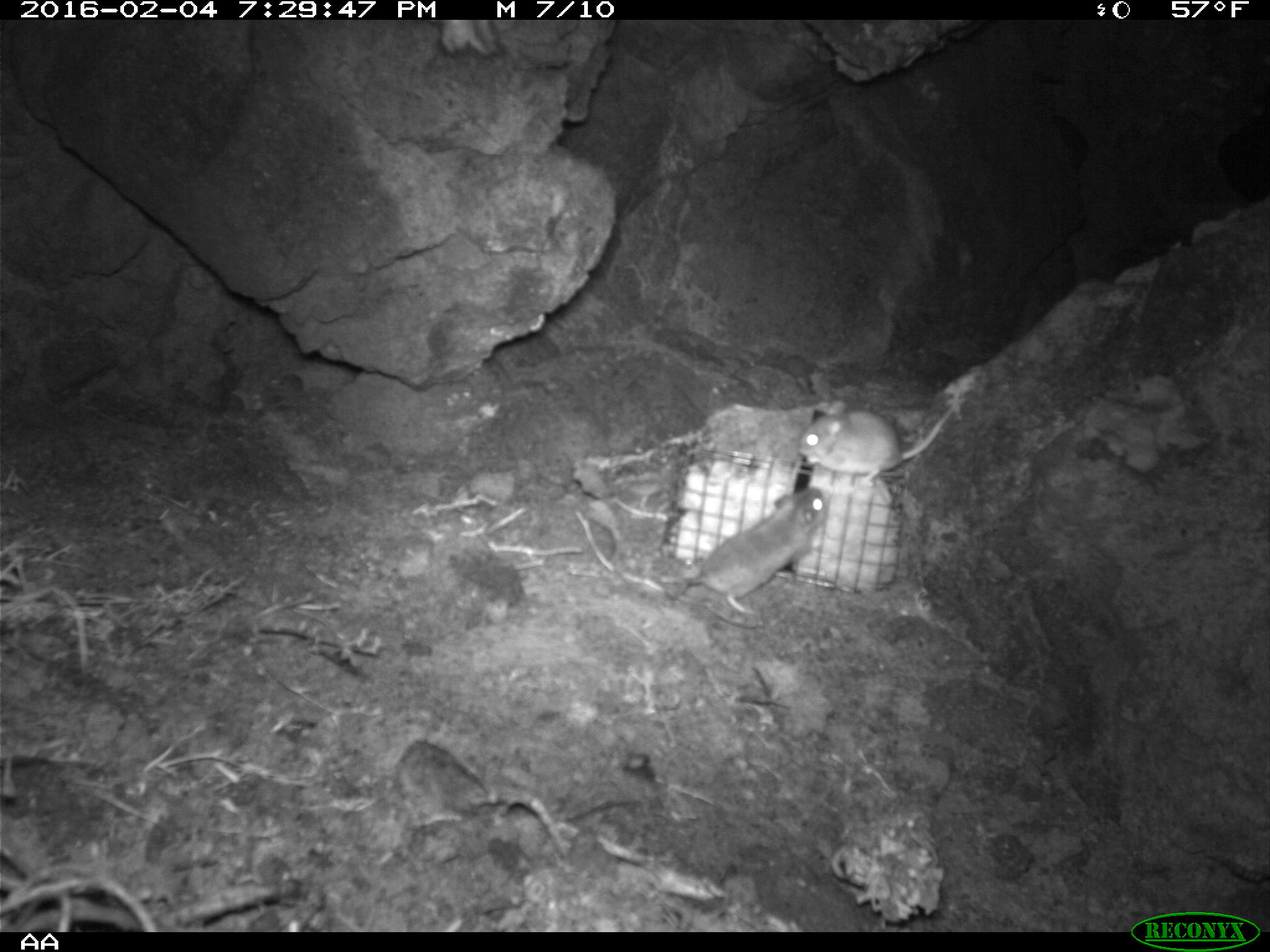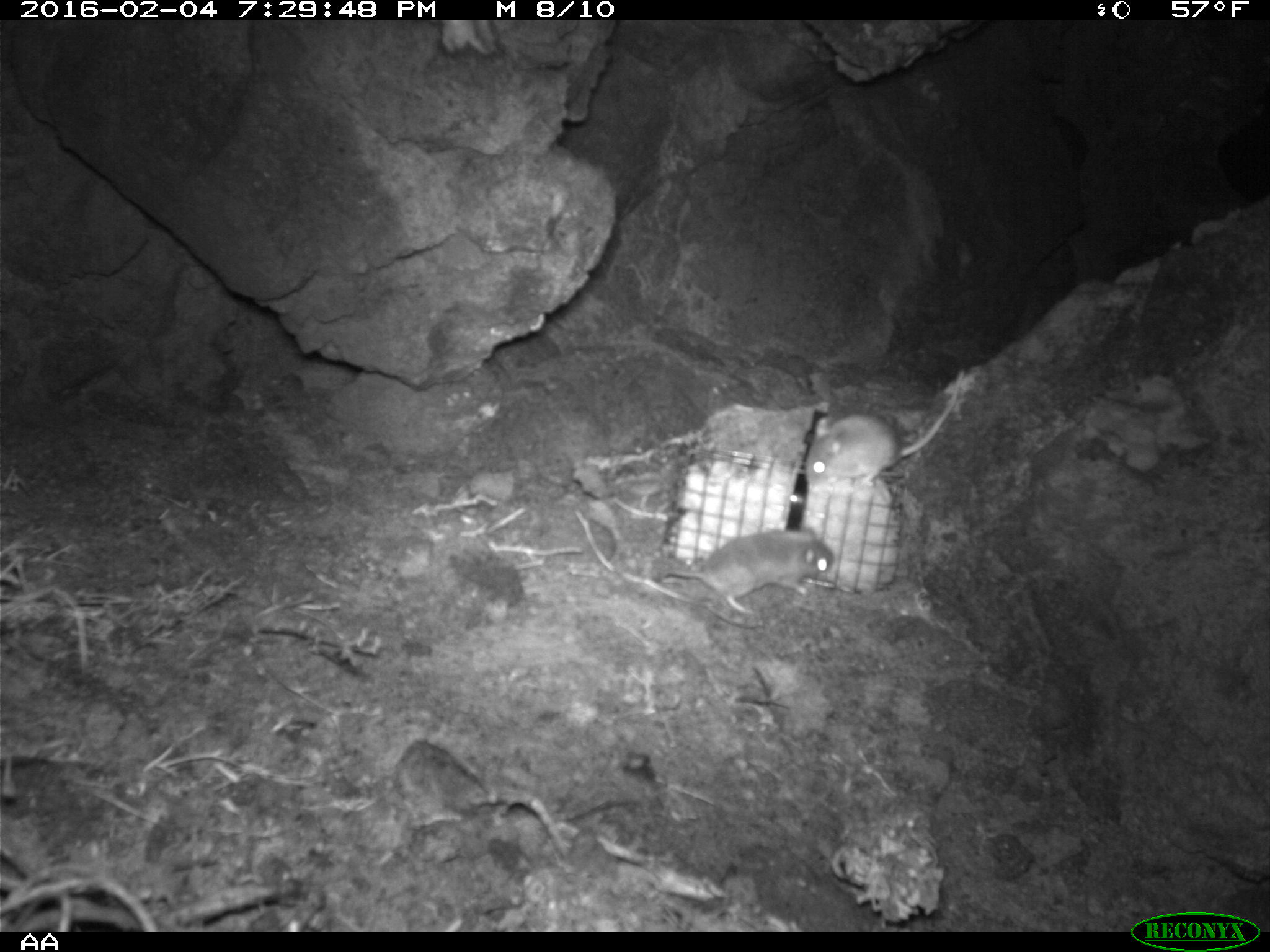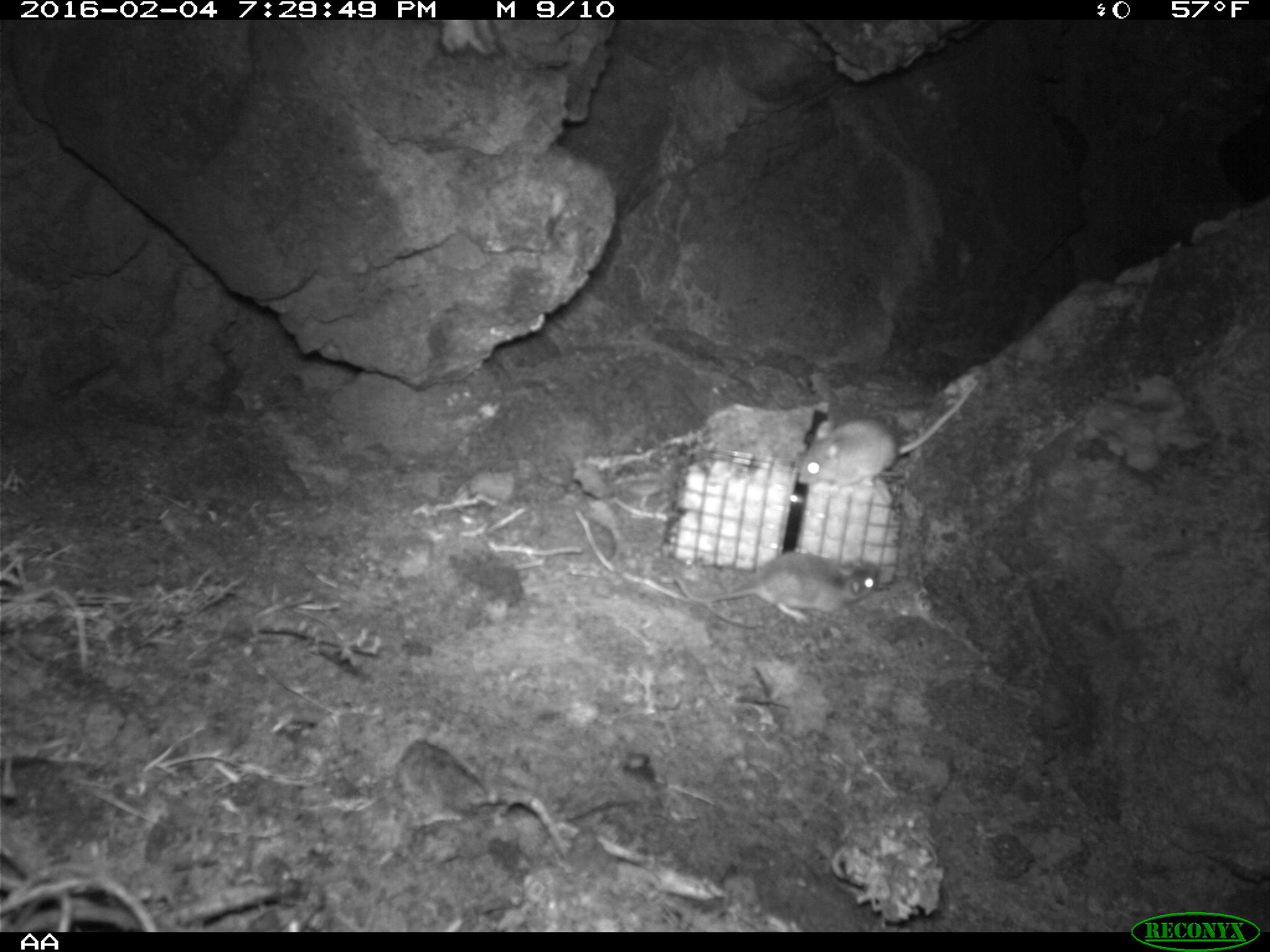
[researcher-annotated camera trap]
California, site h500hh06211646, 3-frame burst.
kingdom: Animalia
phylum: Chordata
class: Mammalia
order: Rodentia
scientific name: Rodentia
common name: rodent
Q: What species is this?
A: Rodent (Rodentia).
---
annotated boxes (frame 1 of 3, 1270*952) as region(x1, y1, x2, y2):
rodent: region(663, 487, 827, 616); region(798, 400, 953, 480)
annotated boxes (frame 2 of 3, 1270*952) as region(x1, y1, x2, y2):
rodent: region(803, 369, 964, 484); region(664, 524, 835, 617)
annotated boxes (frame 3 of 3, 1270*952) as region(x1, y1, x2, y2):
rodent: region(797, 379, 977, 487); region(672, 550, 880, 624)